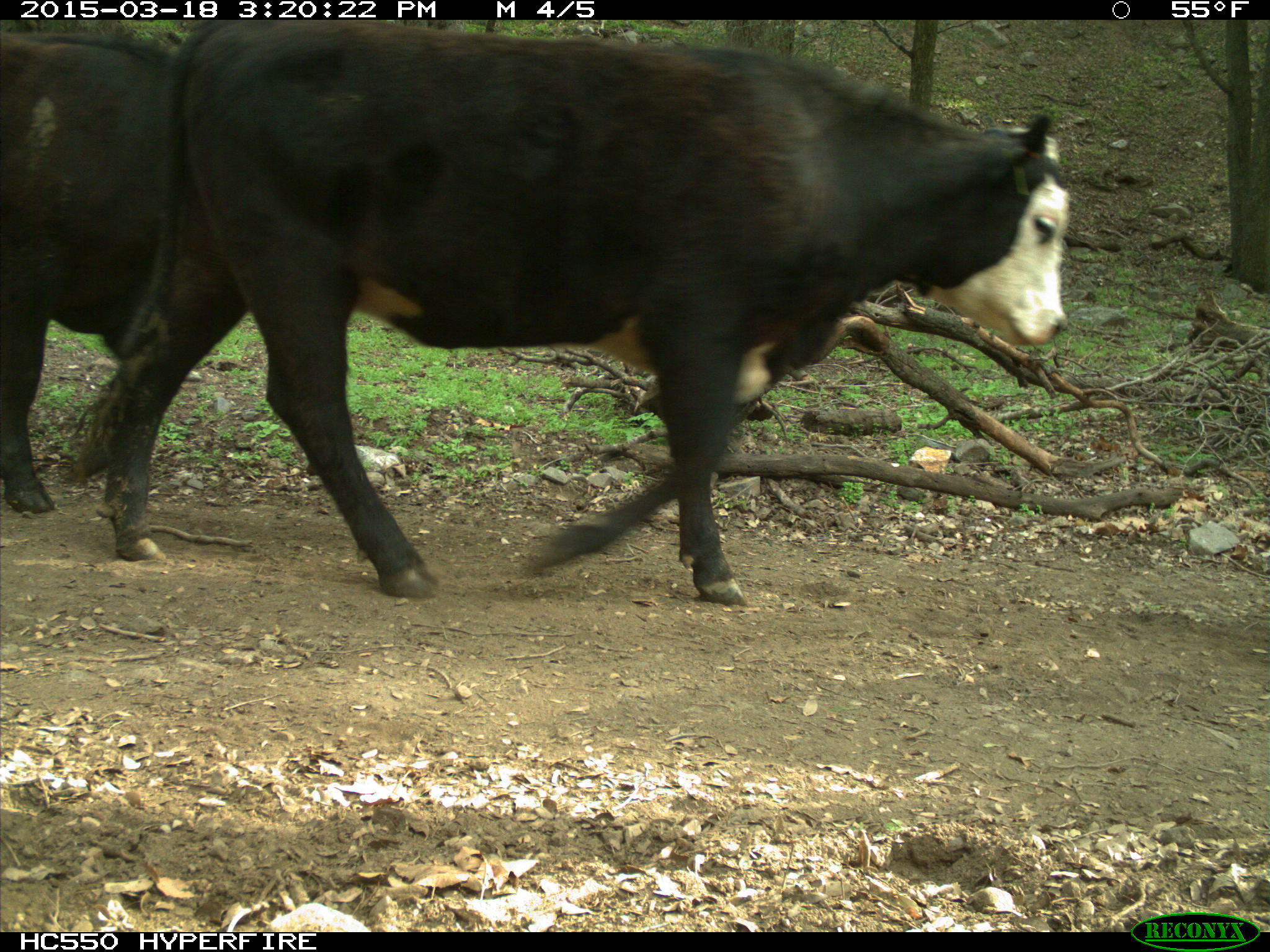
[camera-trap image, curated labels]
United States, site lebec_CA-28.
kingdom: Animalia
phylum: Chordata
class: Mammalia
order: Artiodactyla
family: Bovidae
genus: Bos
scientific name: Bos taurus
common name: domestic cow